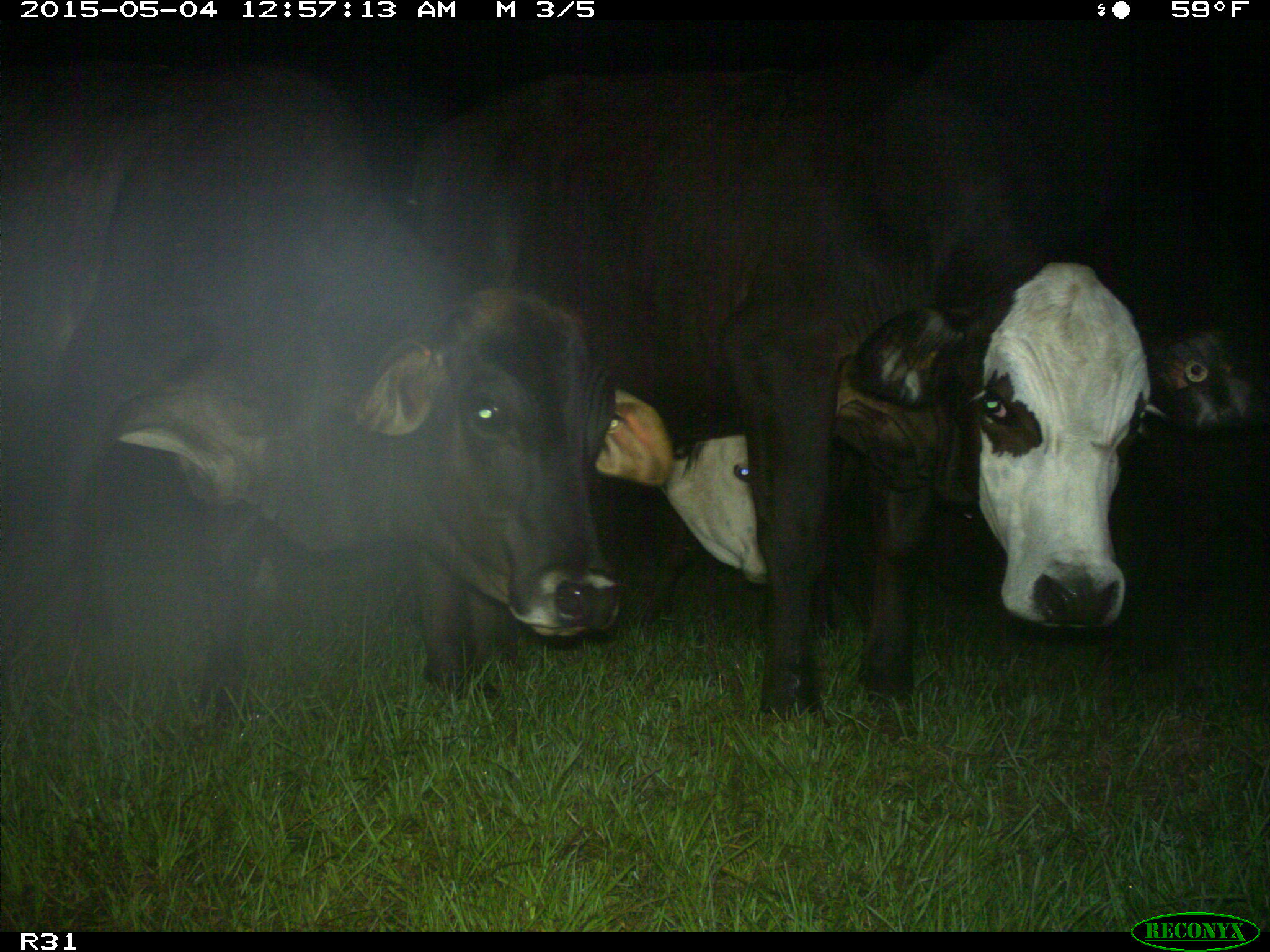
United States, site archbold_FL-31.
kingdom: Animalia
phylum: Chordata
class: Mammalia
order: Artiodactyla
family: Bovidae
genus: Bos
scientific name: Bos taurus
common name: domestic cow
Bos taurus (domestic cow).